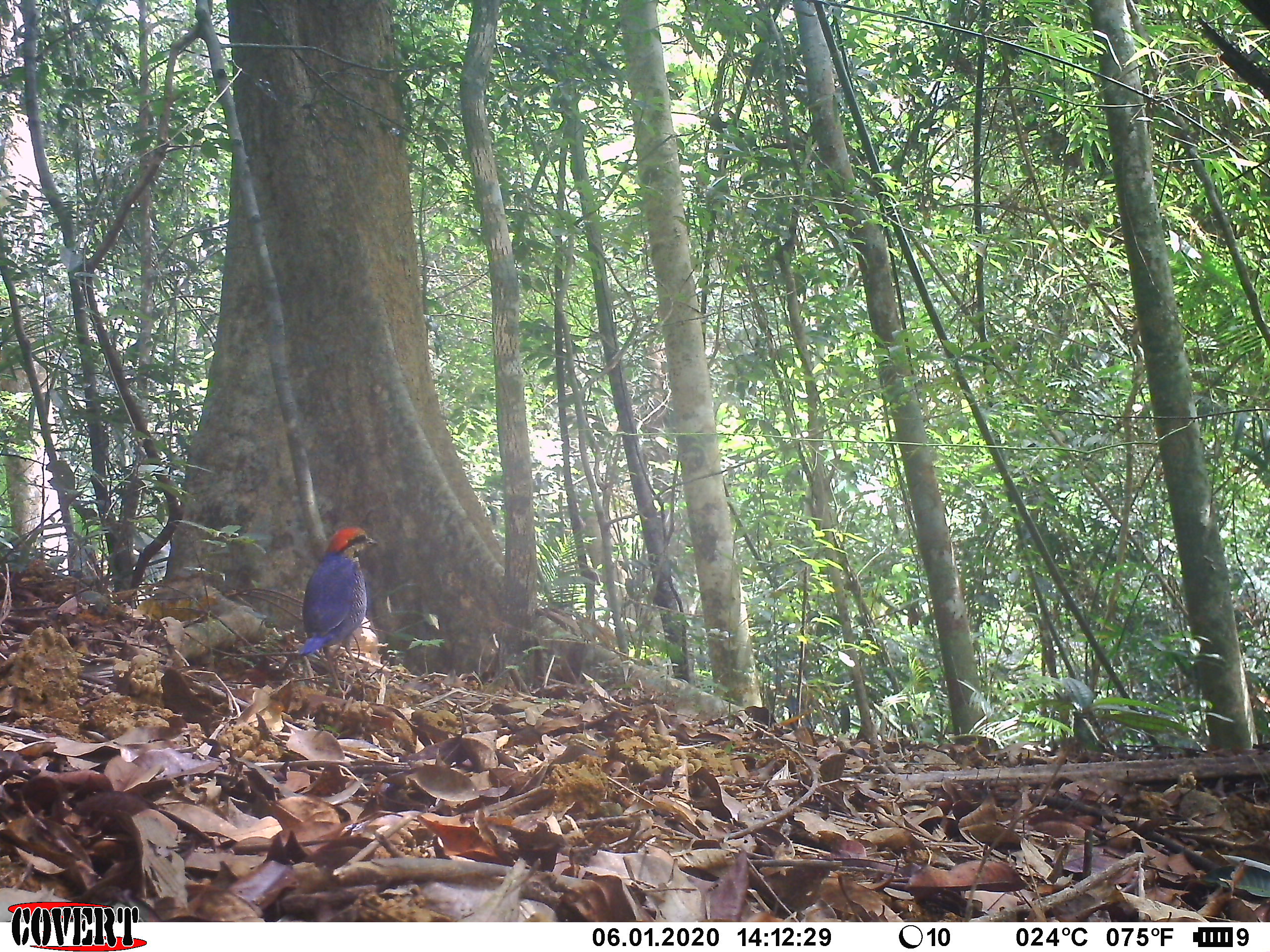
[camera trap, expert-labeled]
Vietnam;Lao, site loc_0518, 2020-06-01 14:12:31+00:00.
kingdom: Animalia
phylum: Chordata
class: Aves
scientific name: Aves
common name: bird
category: unidentified bird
Unidentified bird (bird) (Aves). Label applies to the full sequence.